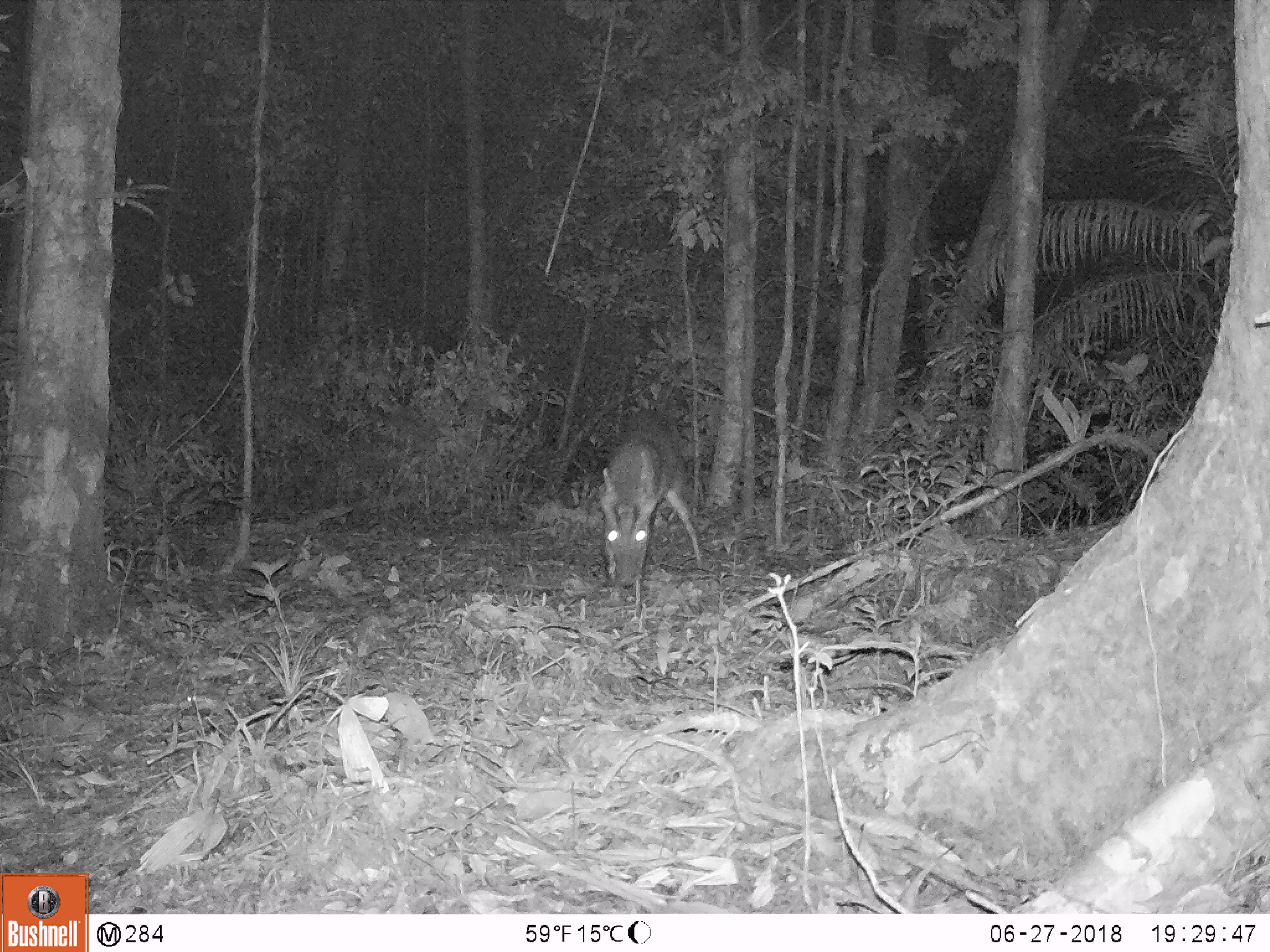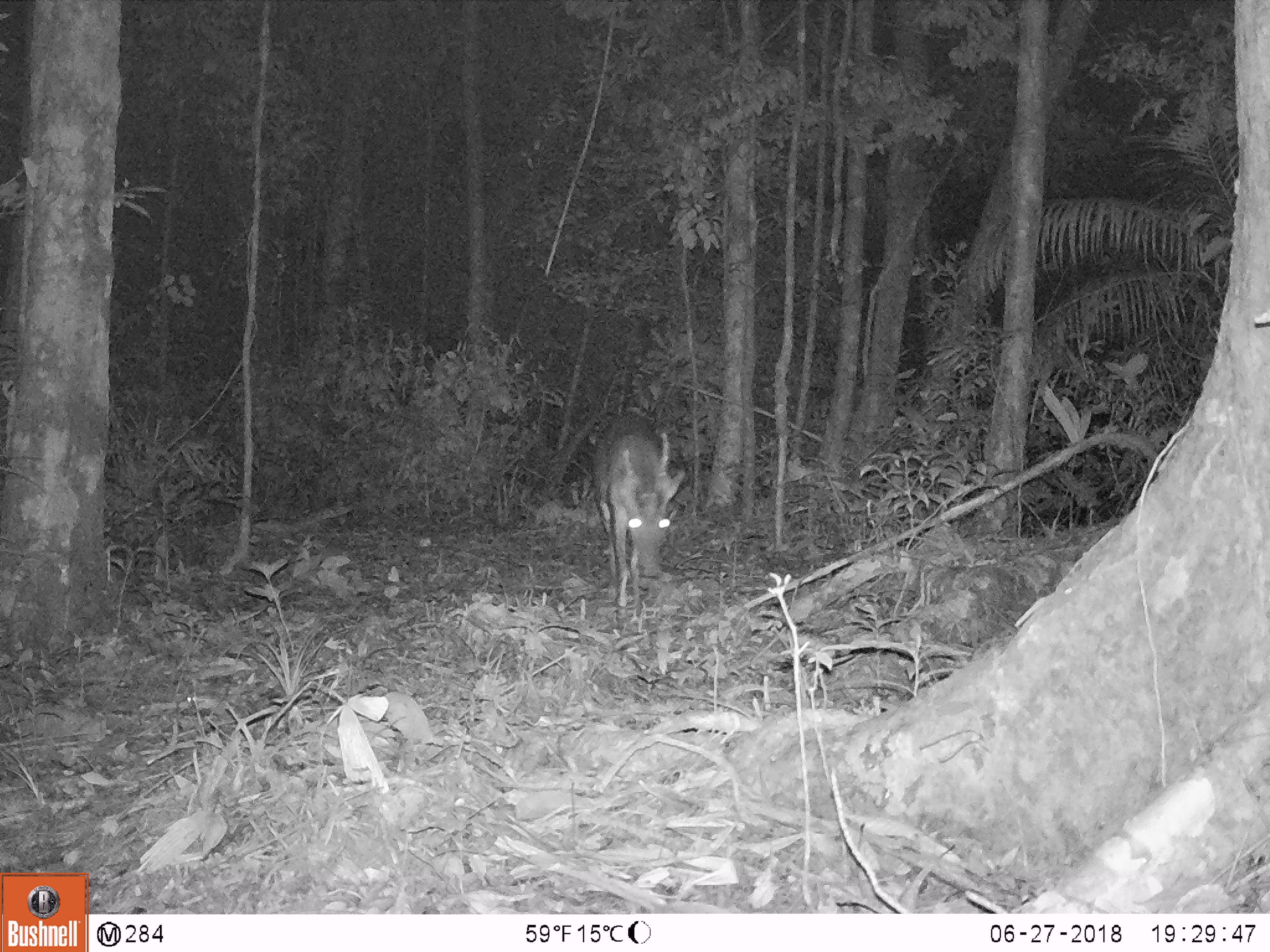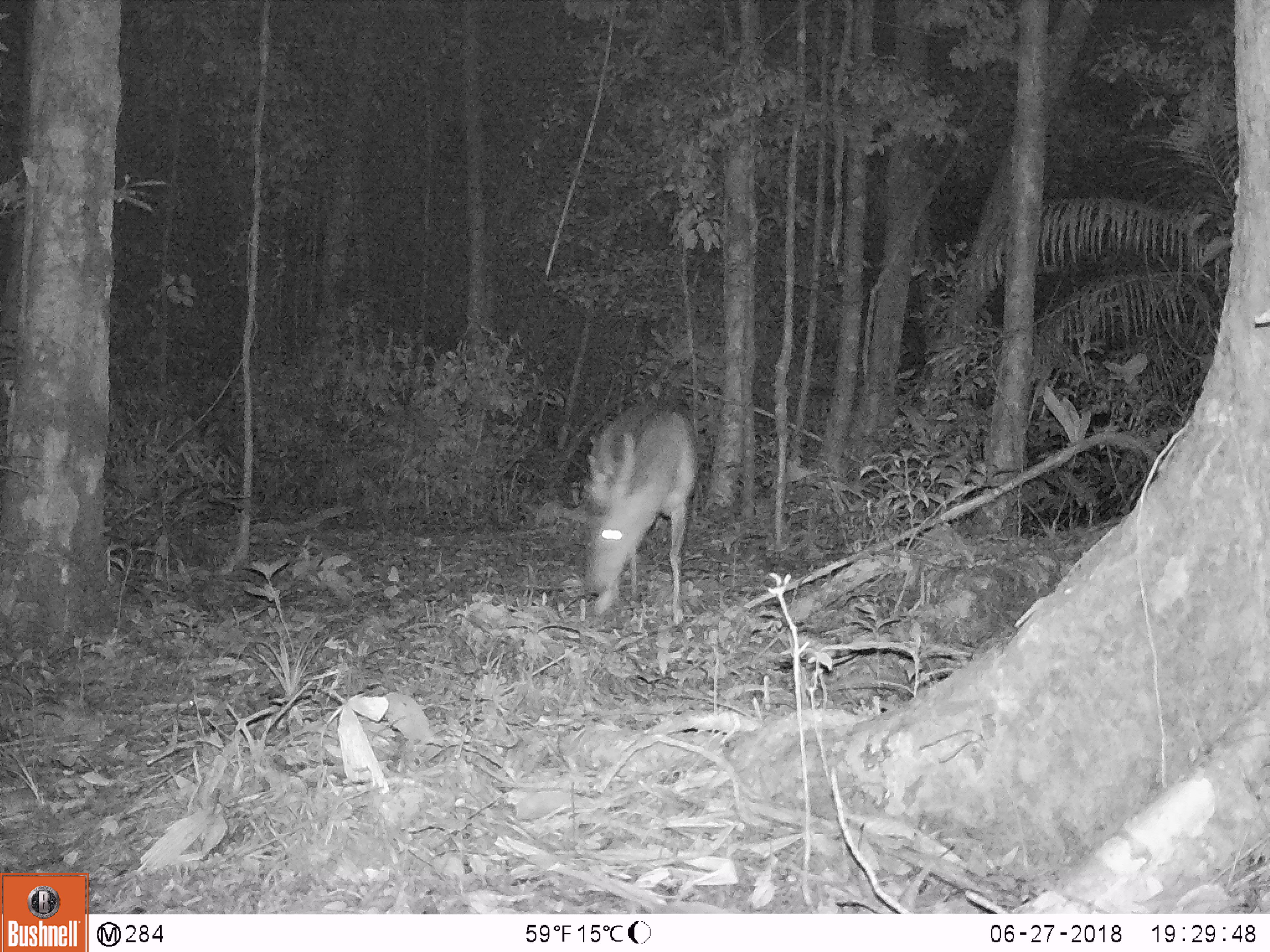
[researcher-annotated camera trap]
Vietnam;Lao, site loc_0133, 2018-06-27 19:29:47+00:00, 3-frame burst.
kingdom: Animalia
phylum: Chordata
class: Mammalia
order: Artiodactyla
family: Cervidae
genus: Muntiacus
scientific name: Muntiacus vuquangensis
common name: large-antlered muntjac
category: large antlered muntjac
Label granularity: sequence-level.